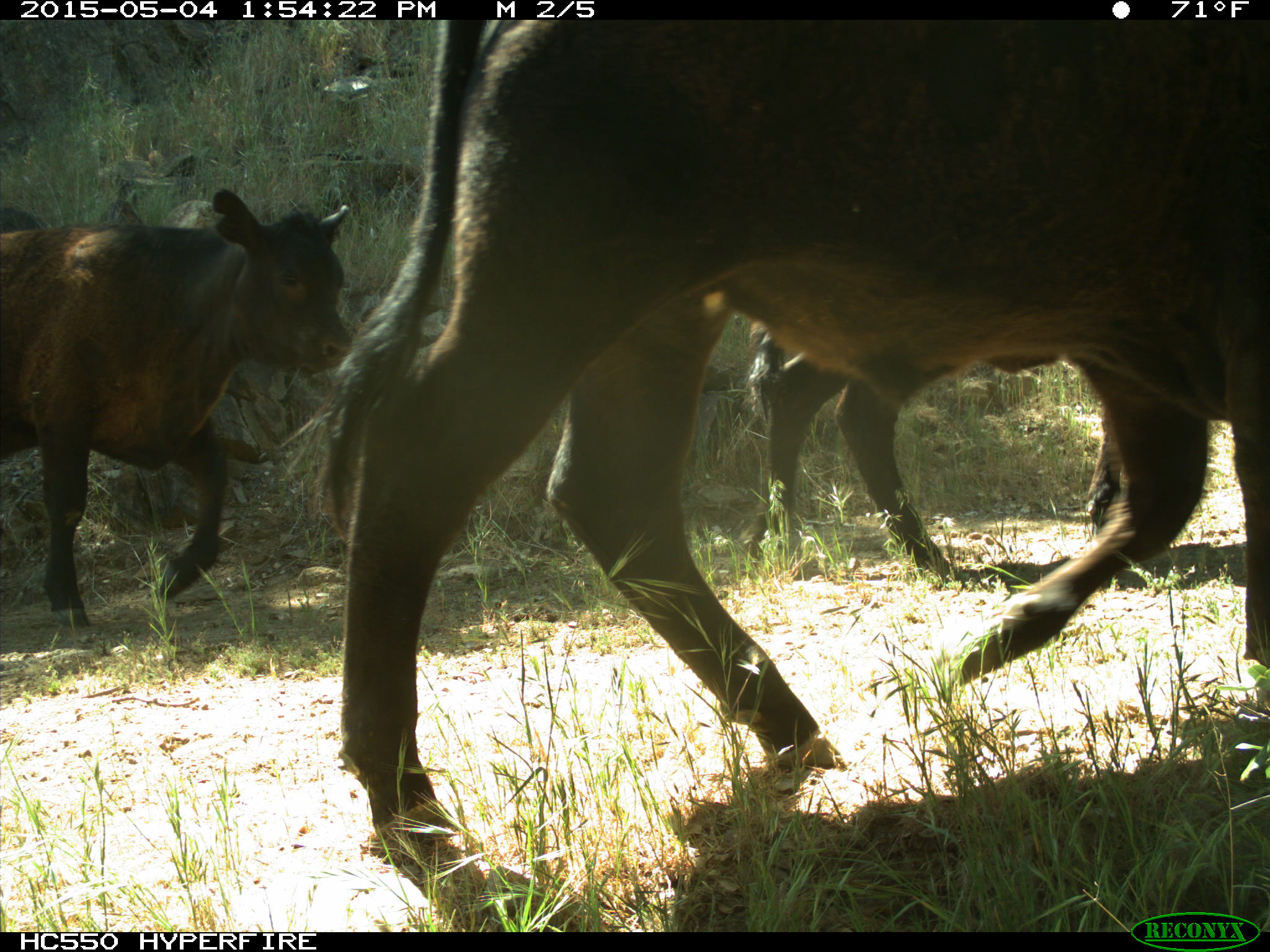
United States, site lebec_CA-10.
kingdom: Animalia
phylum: Chordata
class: Mammalia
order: Artiodactyla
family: Bovidae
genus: Bos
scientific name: Bos taurus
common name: domestic cow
Bos taurus (domestic cow).